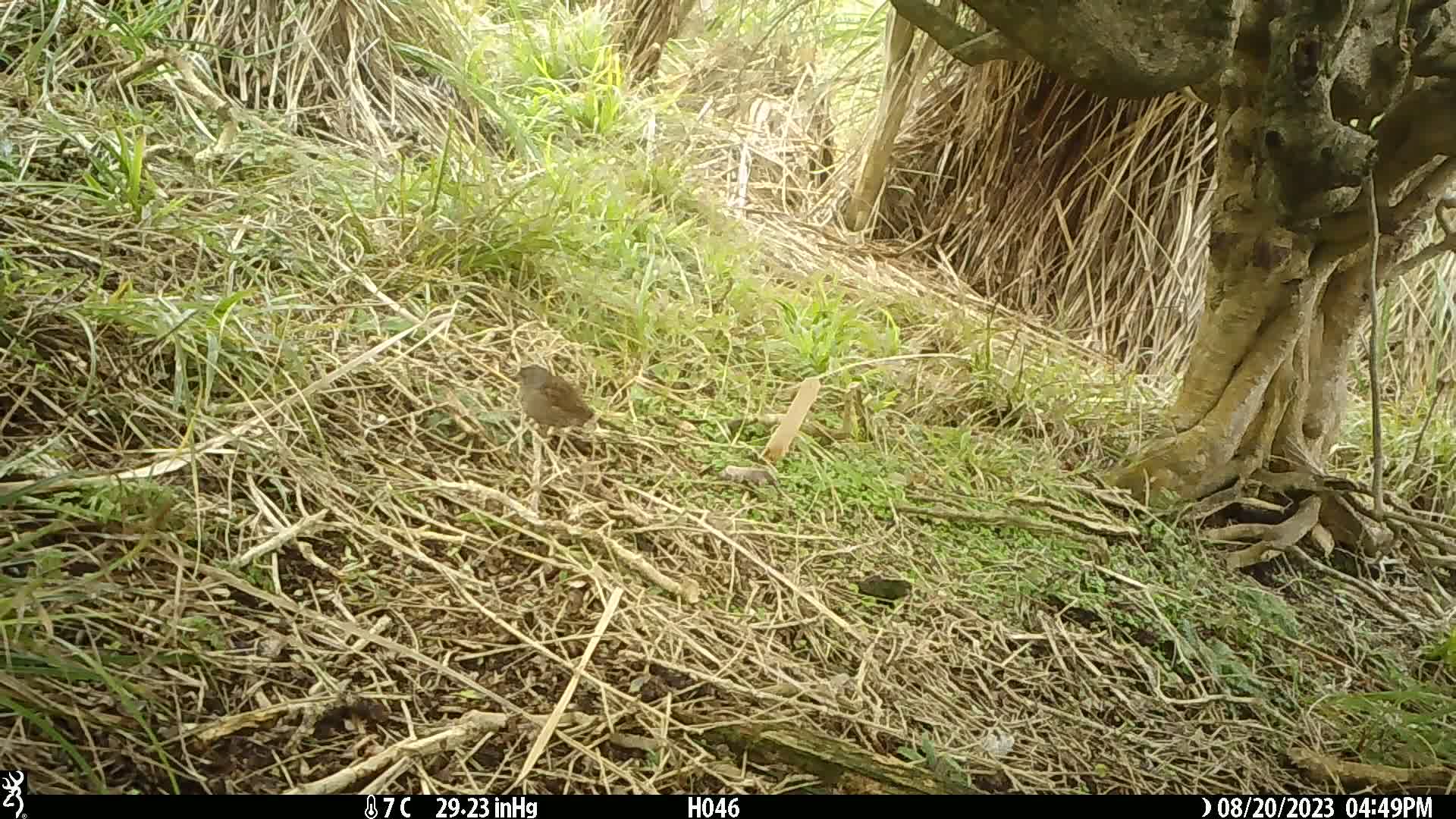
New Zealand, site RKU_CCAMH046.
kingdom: Animalia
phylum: Chordata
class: Aves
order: Passeriformes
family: Prunellidae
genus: Prunella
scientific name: Prunella modularis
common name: dunnock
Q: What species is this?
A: Dunnock (Prunella modularis).